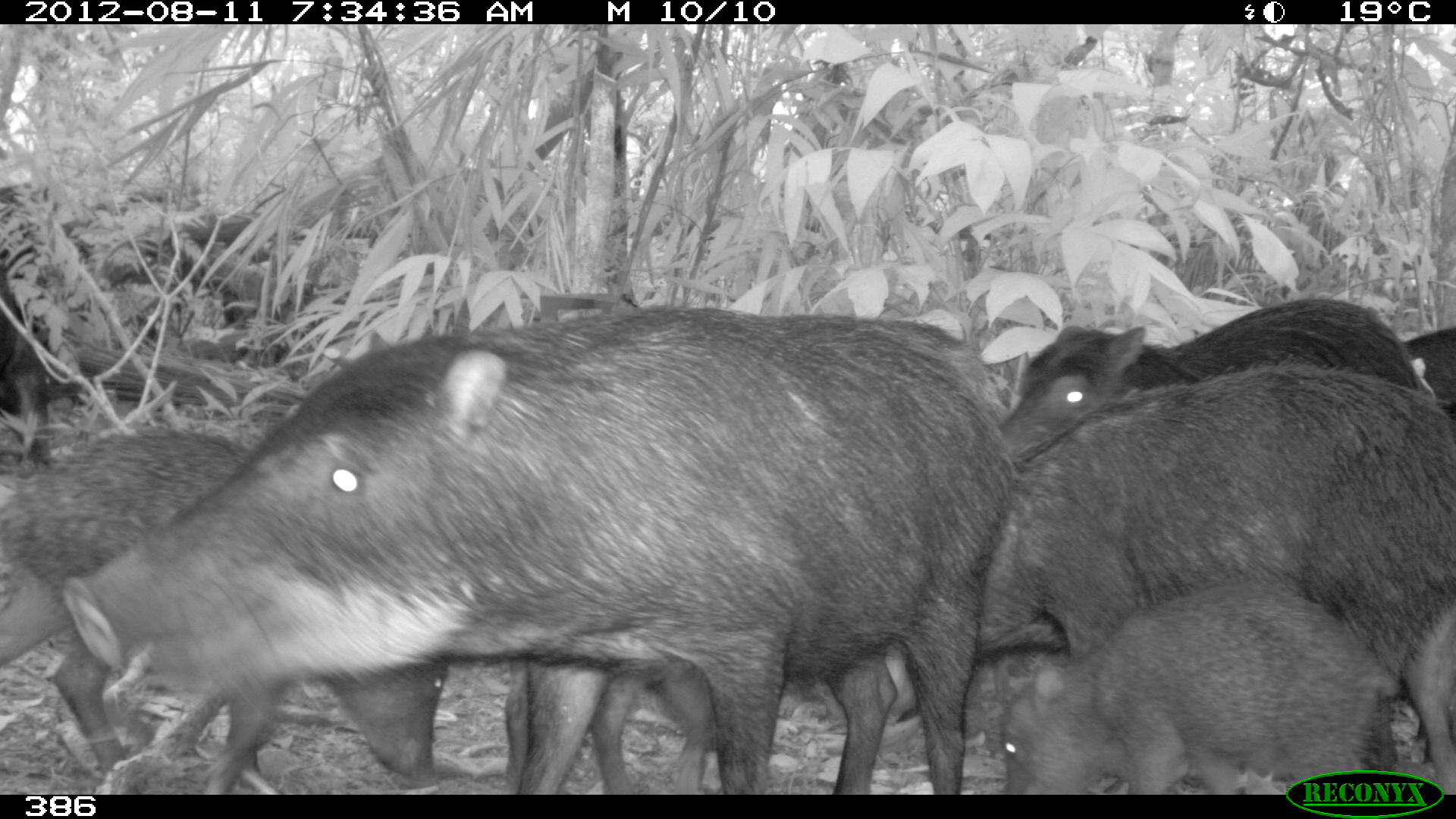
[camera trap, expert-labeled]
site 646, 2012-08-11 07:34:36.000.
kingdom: Animalia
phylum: Chordata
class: Mammalia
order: Artiodactyla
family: Tayassuidae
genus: Tayassu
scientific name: Tayassu pecari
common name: white-lipped peccary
Tayassu pecari (white-lipped peccary).